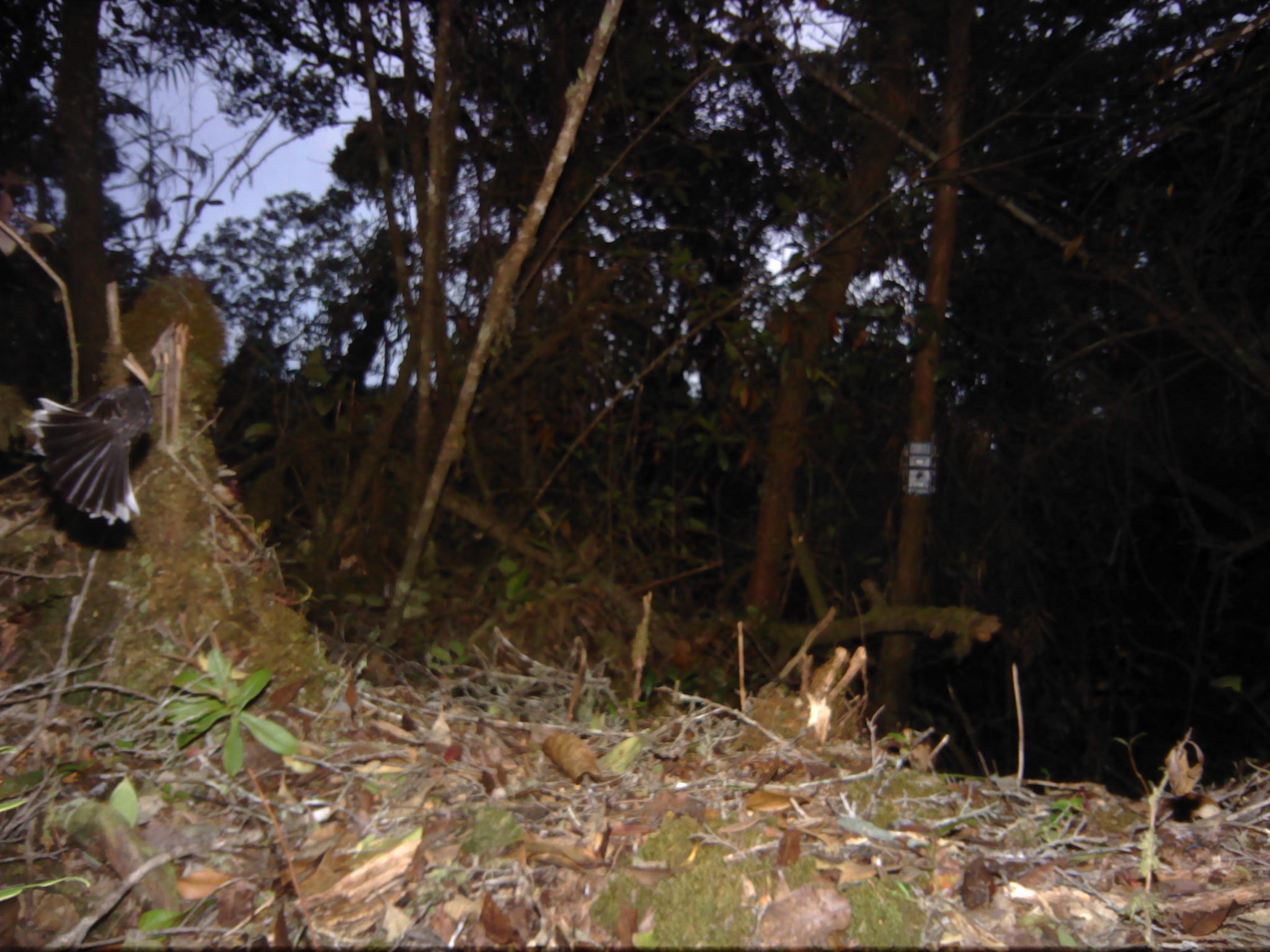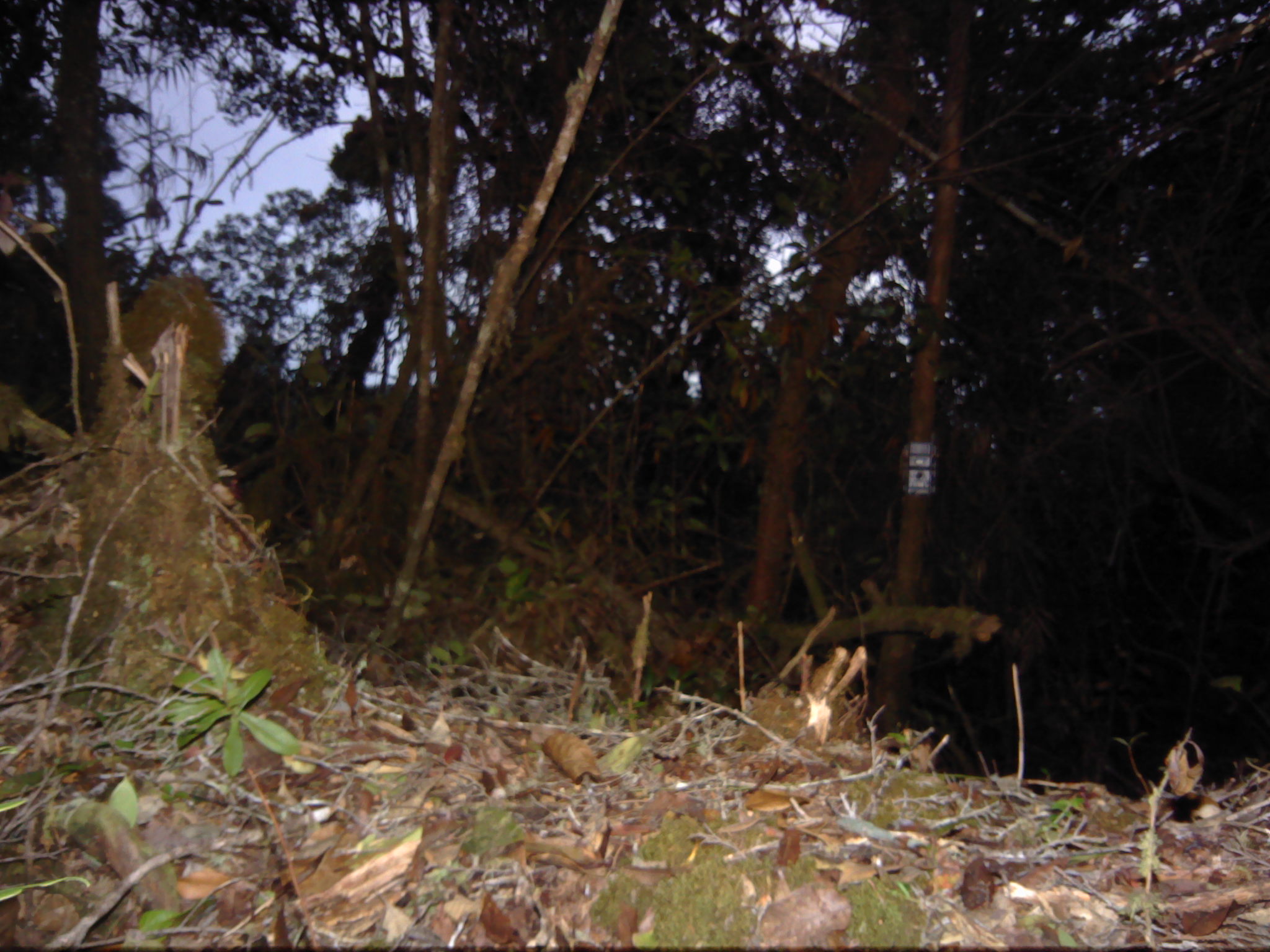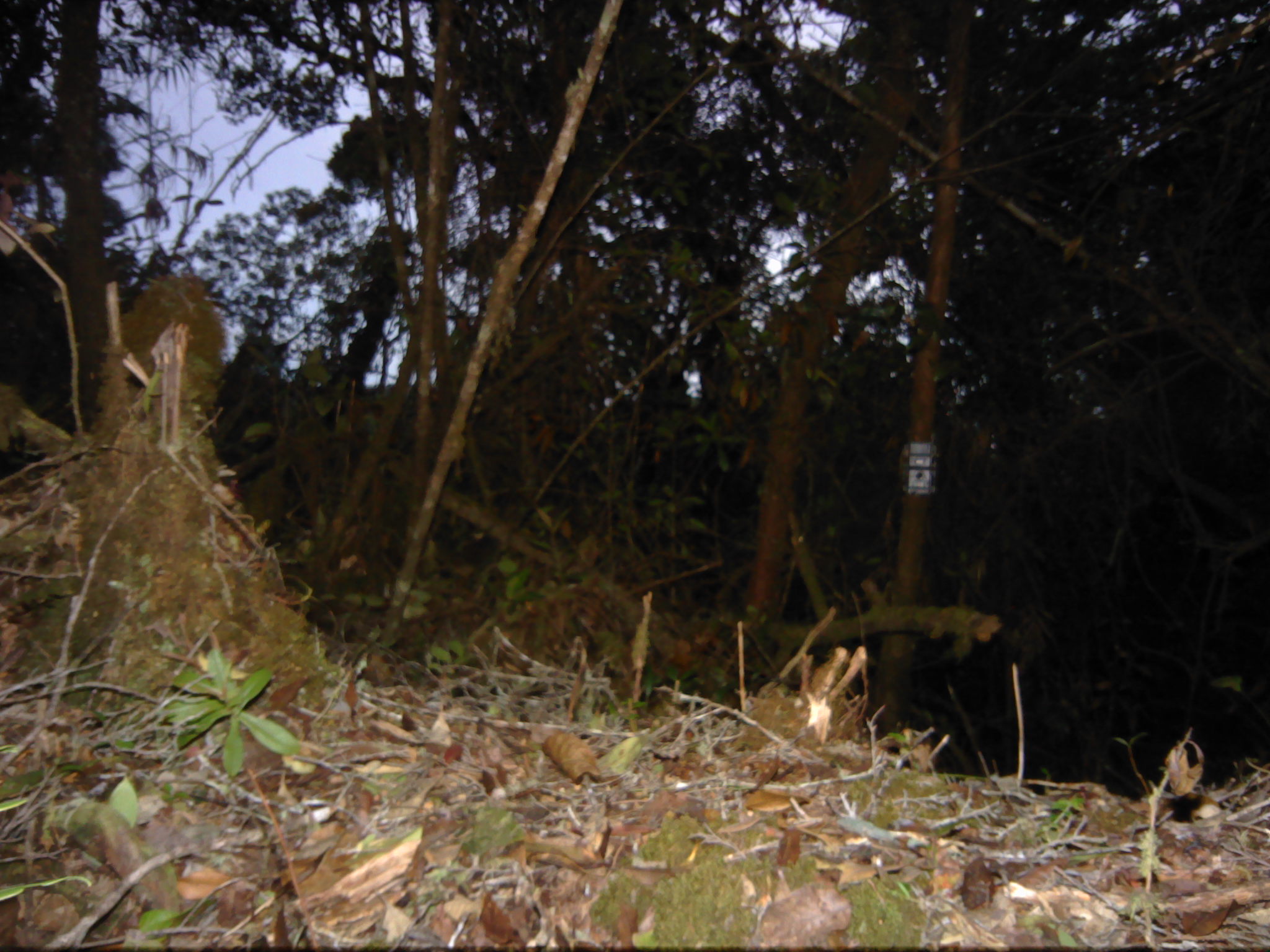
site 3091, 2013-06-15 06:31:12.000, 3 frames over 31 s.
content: unidentified animal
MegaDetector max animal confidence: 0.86